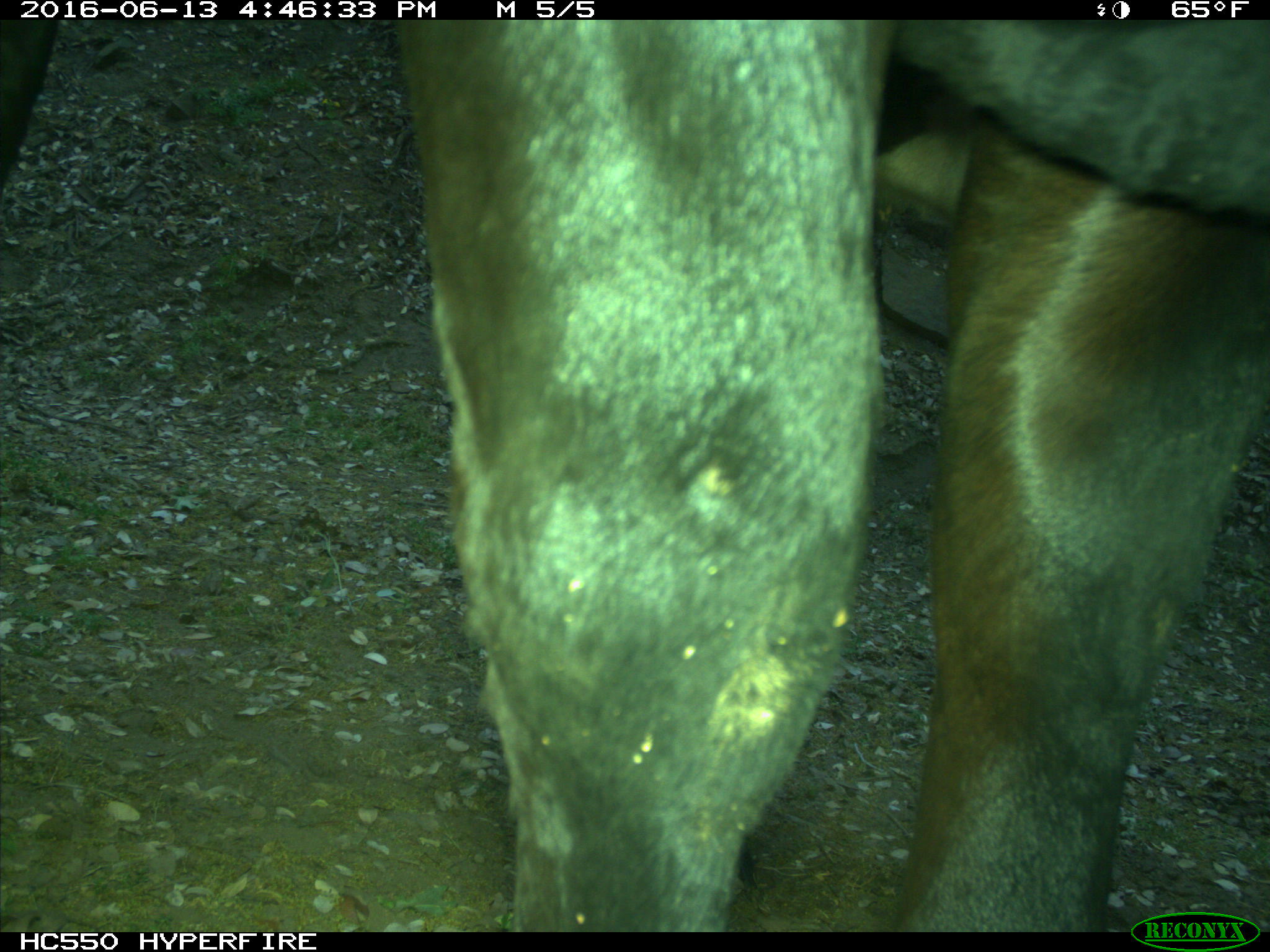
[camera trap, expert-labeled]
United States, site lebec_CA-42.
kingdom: Animalia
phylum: Chordata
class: Mammalia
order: Artiodactyla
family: Bovidae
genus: Bos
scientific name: Bos taurus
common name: domestic cow